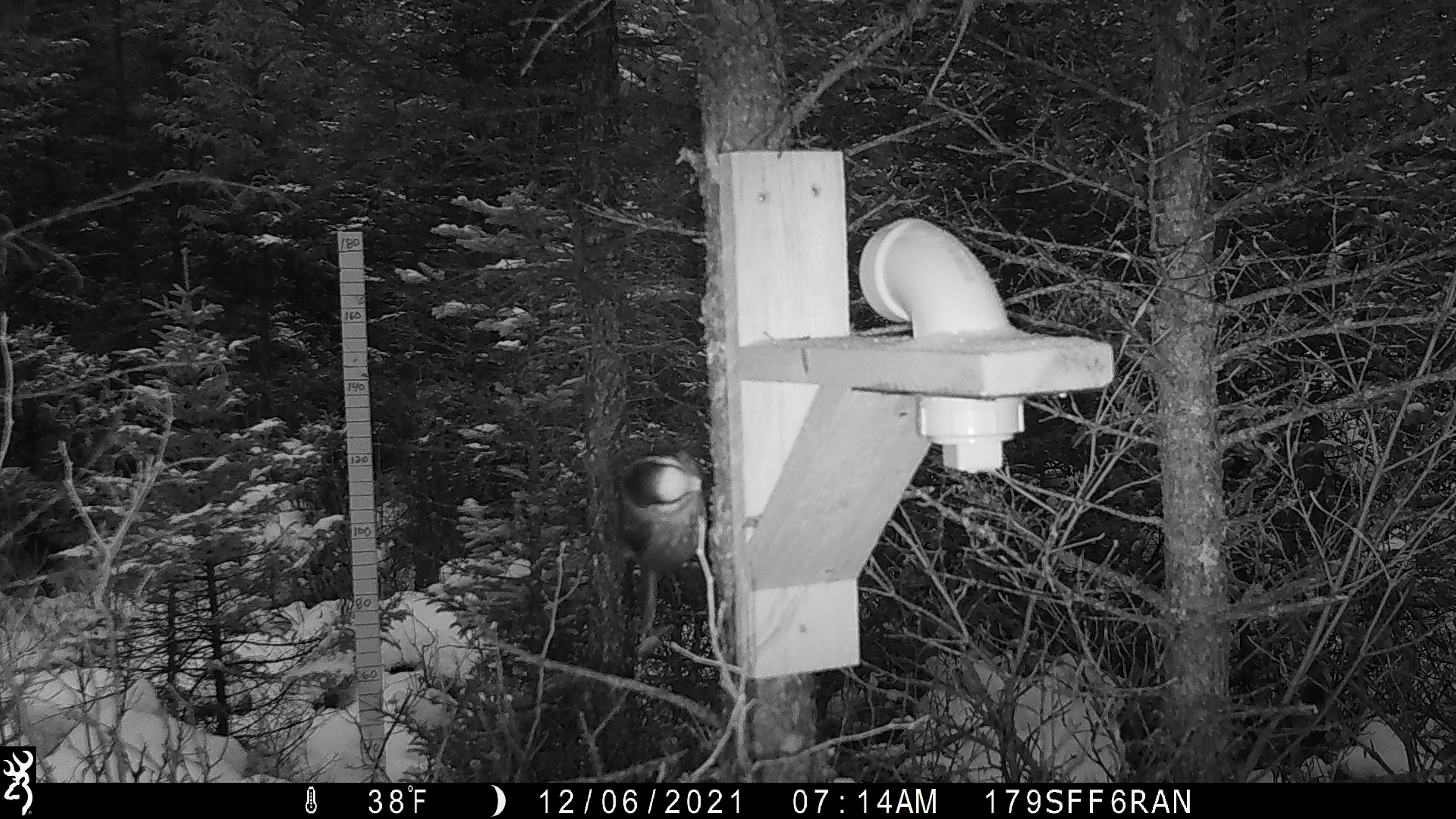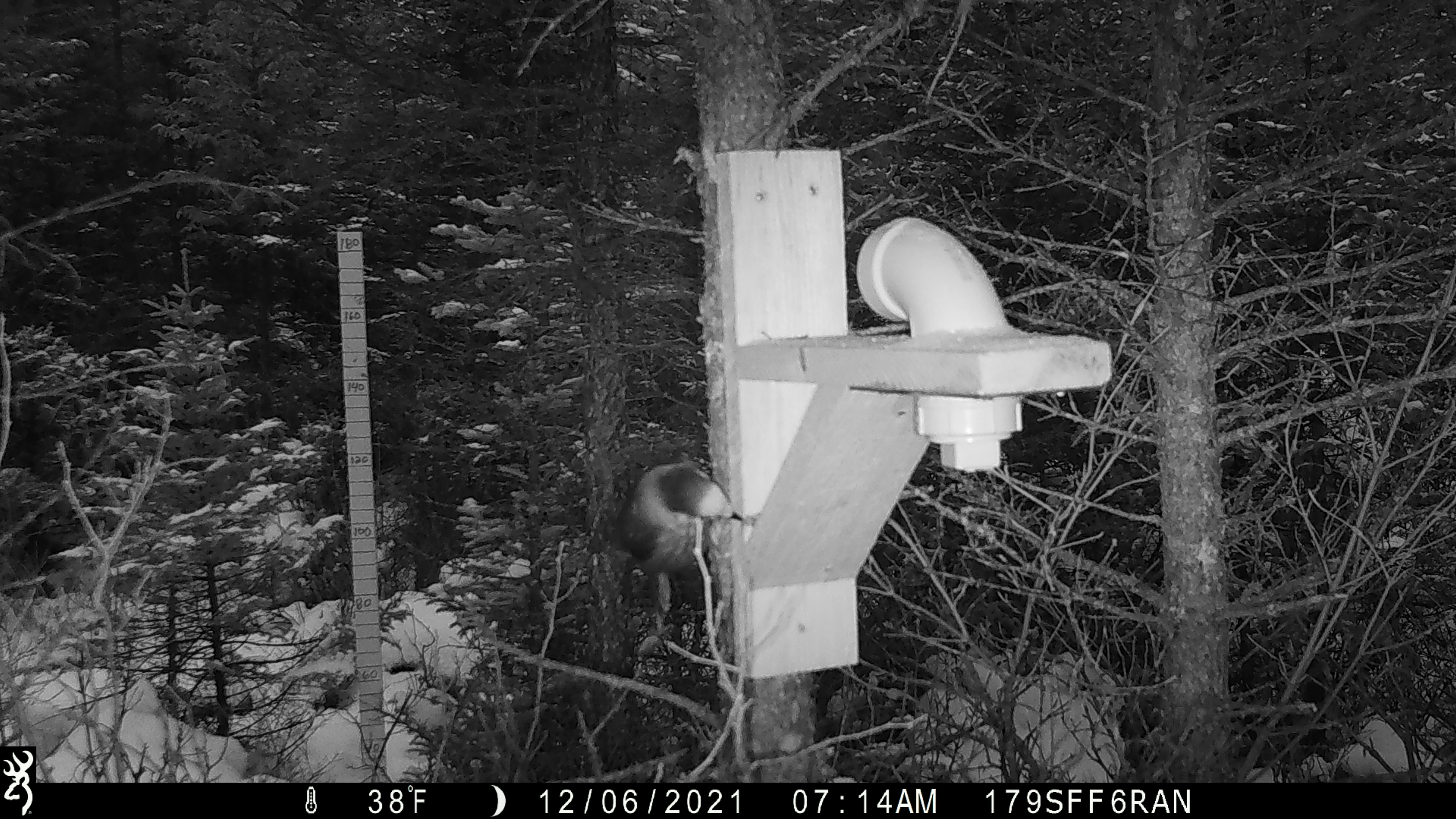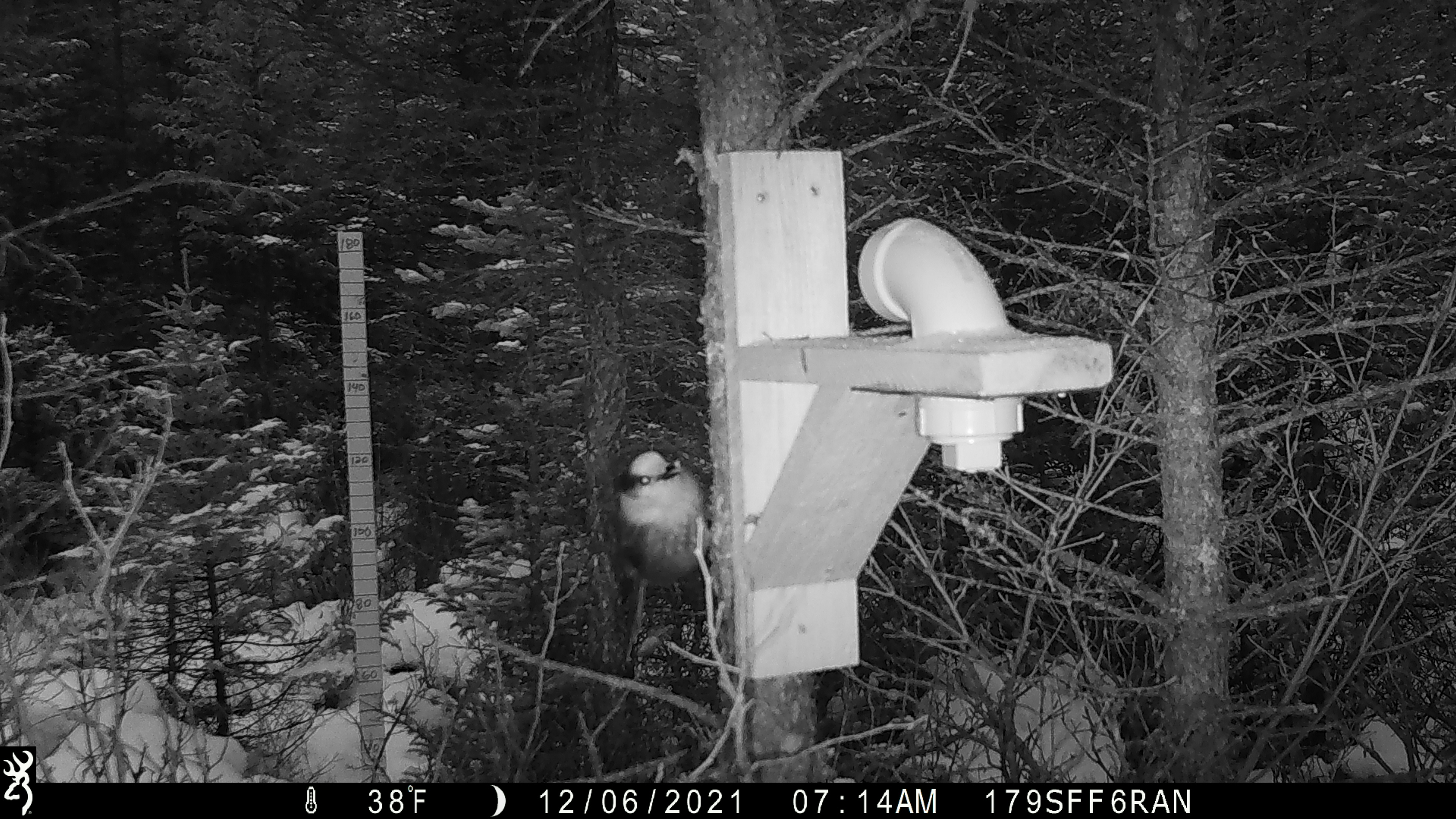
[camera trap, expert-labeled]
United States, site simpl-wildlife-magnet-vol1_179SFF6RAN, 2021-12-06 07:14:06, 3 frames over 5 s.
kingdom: Animalia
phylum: Chordata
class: Aves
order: Passeriformes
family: Corvidae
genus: Perisoreus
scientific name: Perisoreus canadensis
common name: canada jay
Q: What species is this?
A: Canada jay (Perisoreus canadensis).